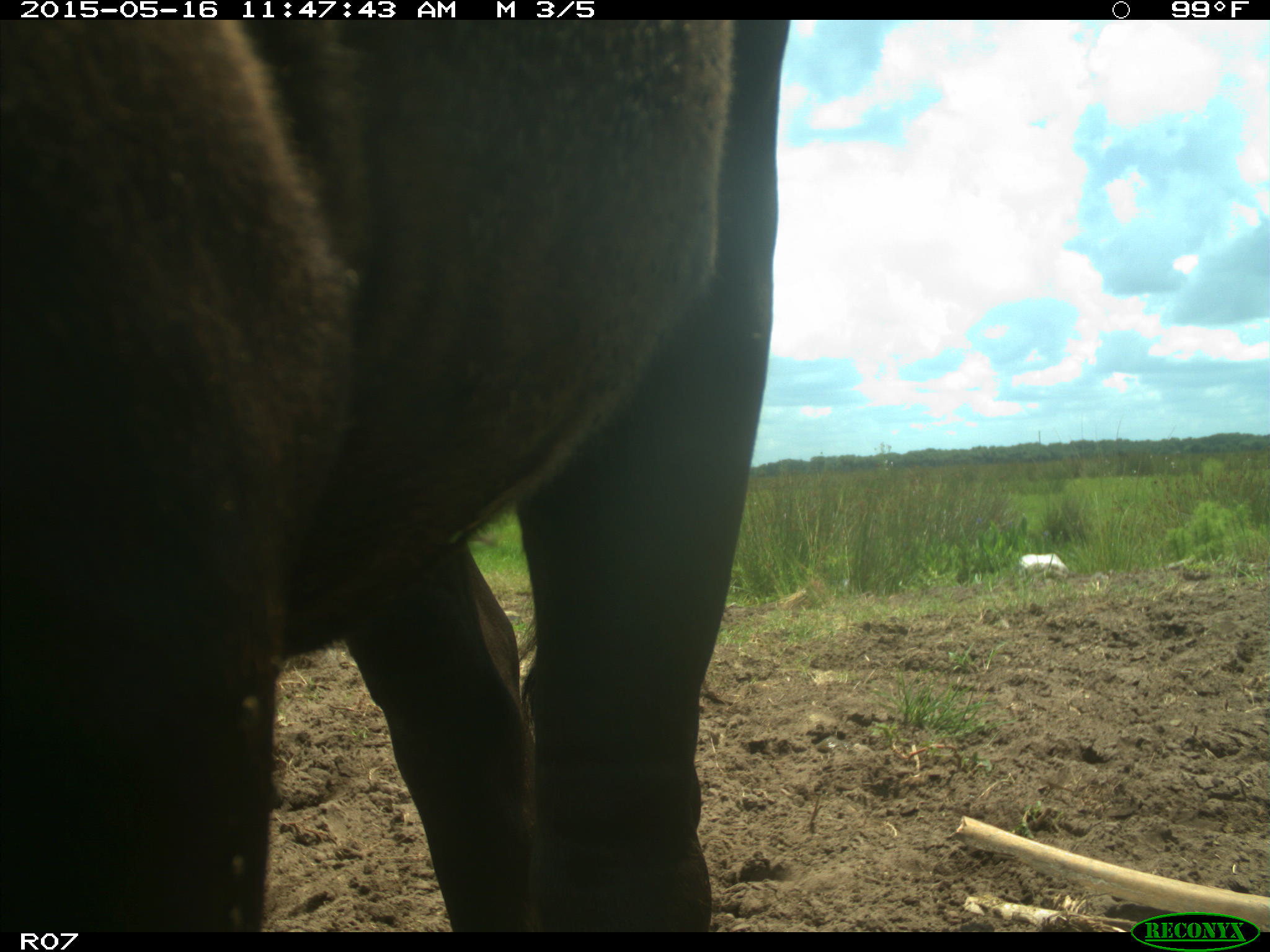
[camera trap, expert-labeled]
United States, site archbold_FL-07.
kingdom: Animalia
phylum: Chordata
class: Mammalia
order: Artiodactyla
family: Bovidae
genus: Bos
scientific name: Bos taurus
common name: domestic cow